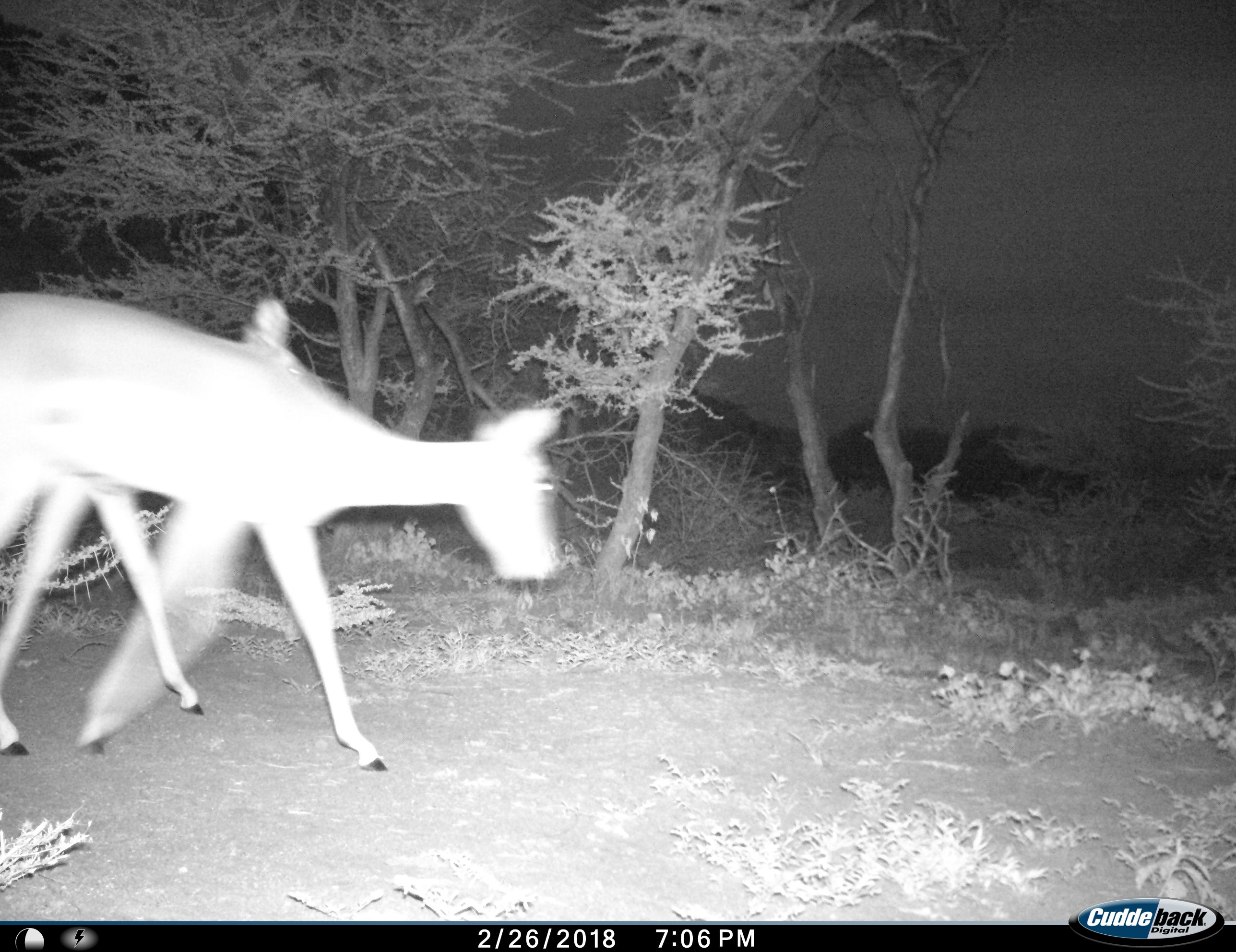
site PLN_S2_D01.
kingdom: Animalia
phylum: Chordata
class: Mammalia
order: Artiodactyla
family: Bovidae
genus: Aepyceros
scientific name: Aepyceros melampus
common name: impala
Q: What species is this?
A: Impala (Aepyceros melampus).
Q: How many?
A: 2.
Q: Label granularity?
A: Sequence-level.